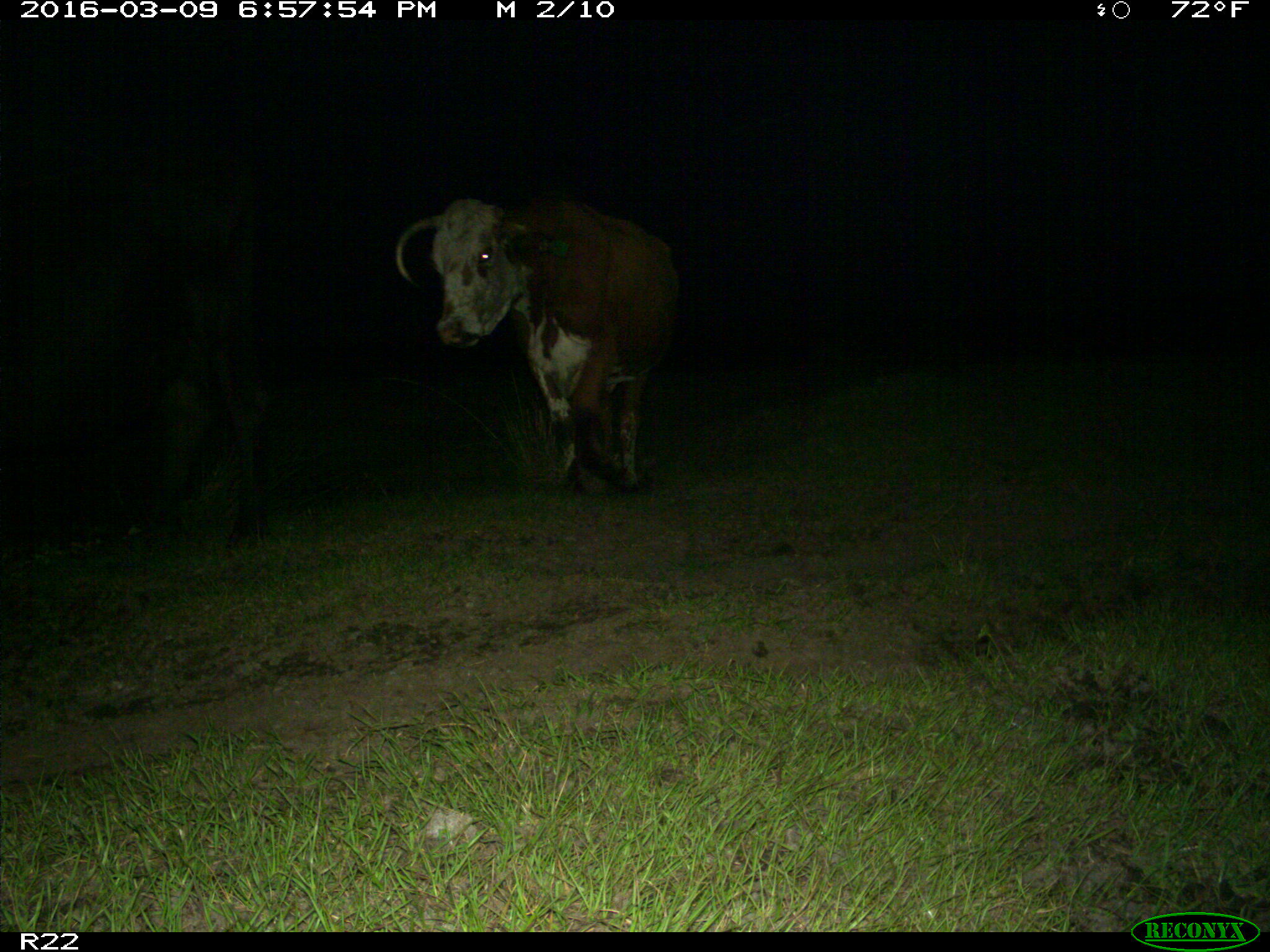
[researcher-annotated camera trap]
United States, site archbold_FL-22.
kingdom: Animalia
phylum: Chordata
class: Mammalia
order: Artiodactyla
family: Bovidae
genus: Bos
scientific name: Bos taurus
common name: domestic cow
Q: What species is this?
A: Bos taurus (domestic cow).